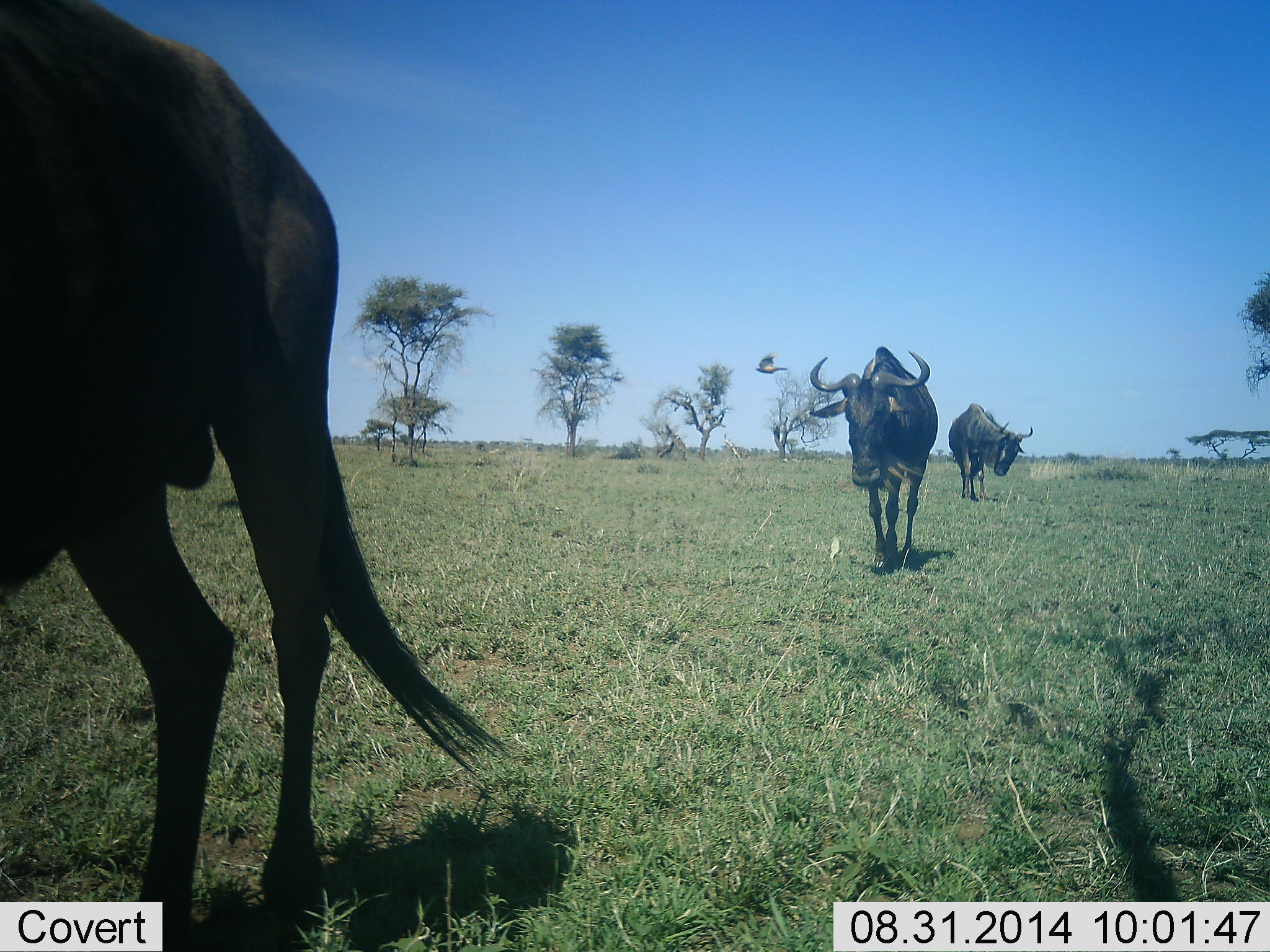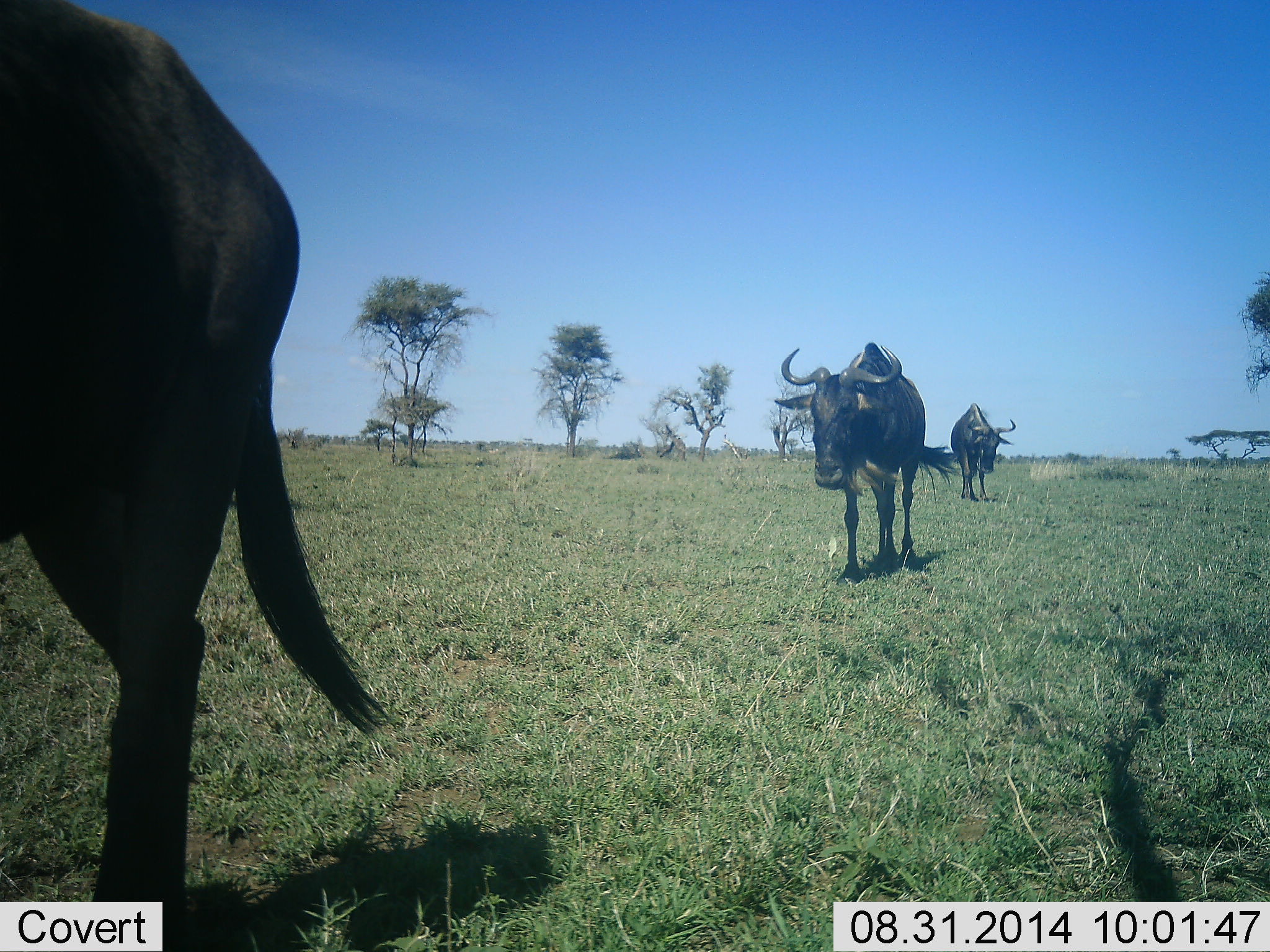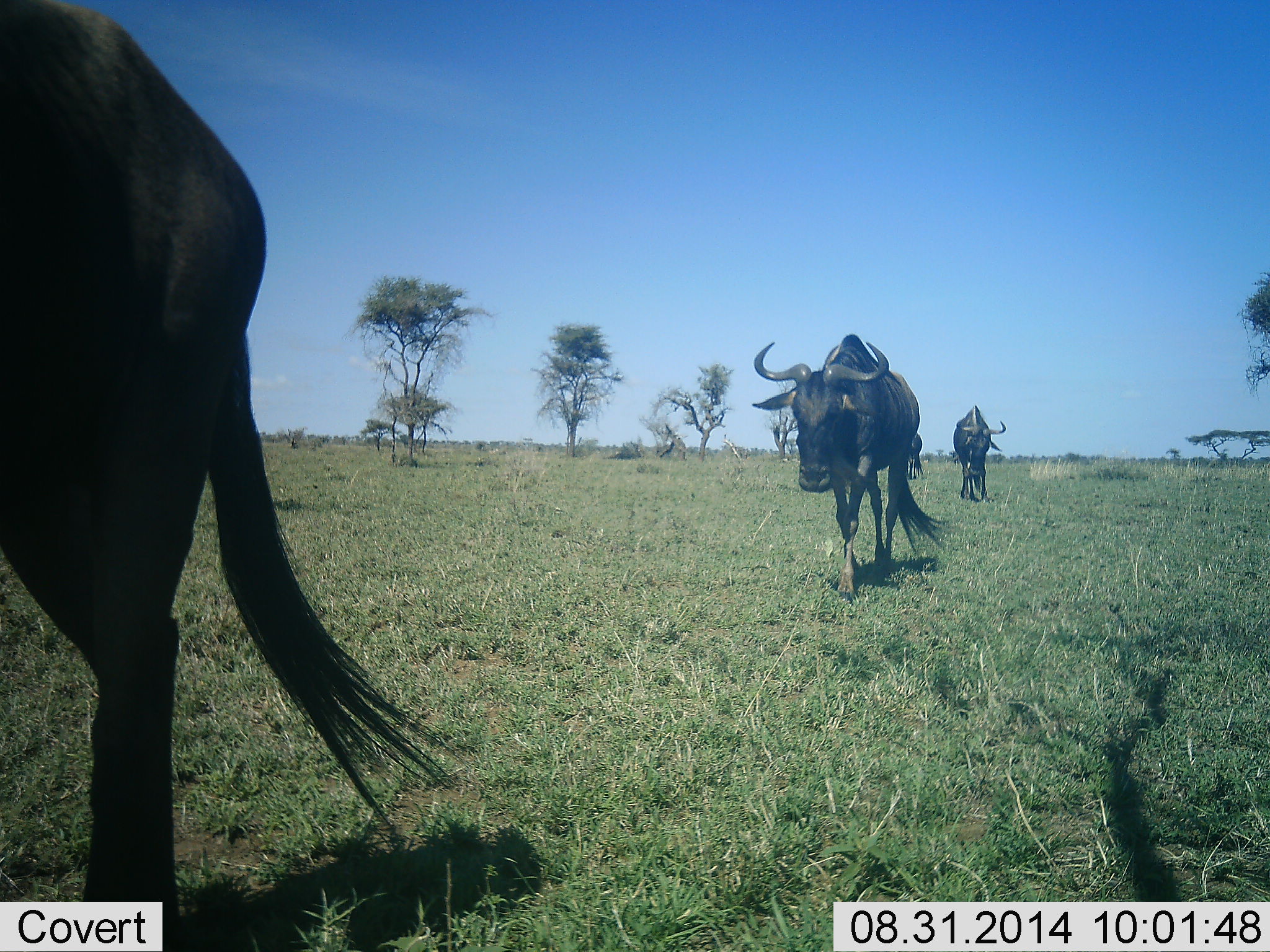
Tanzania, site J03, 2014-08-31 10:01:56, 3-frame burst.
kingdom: Animalia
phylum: Chordata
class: Mammalia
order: Artiodactyla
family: Bovidae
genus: Connochaetes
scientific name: Connochaetes taurinus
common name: blue wildebeest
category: wildebeest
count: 3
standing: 15%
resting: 0%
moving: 100%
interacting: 0%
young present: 0%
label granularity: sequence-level